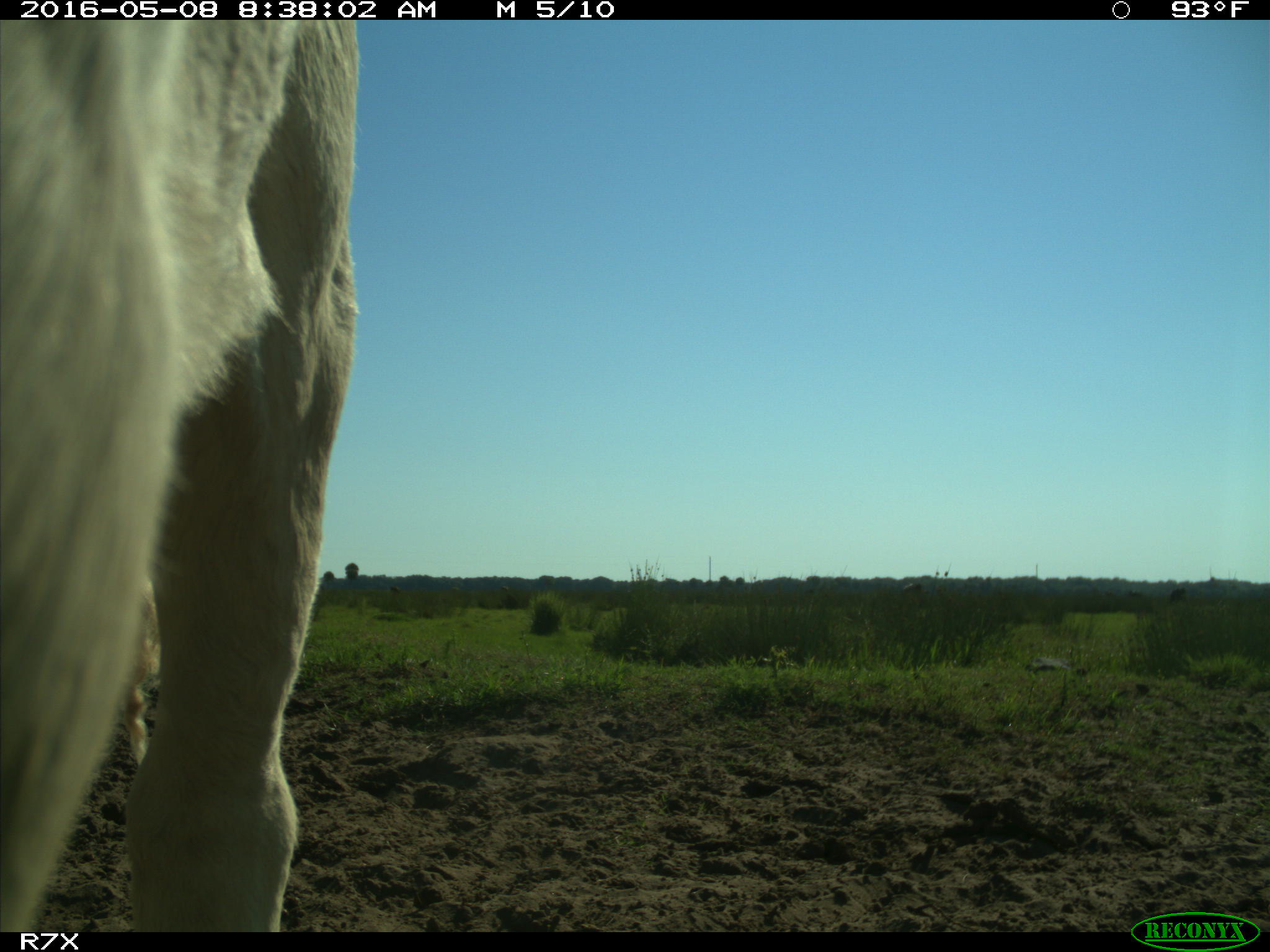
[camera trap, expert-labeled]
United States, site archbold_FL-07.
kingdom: Animalia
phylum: Chordata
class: Mammalia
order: Artiodactyla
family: Bovidae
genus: Bos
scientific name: Bos taurus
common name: domestic cow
Bos taurus (domestic cow).